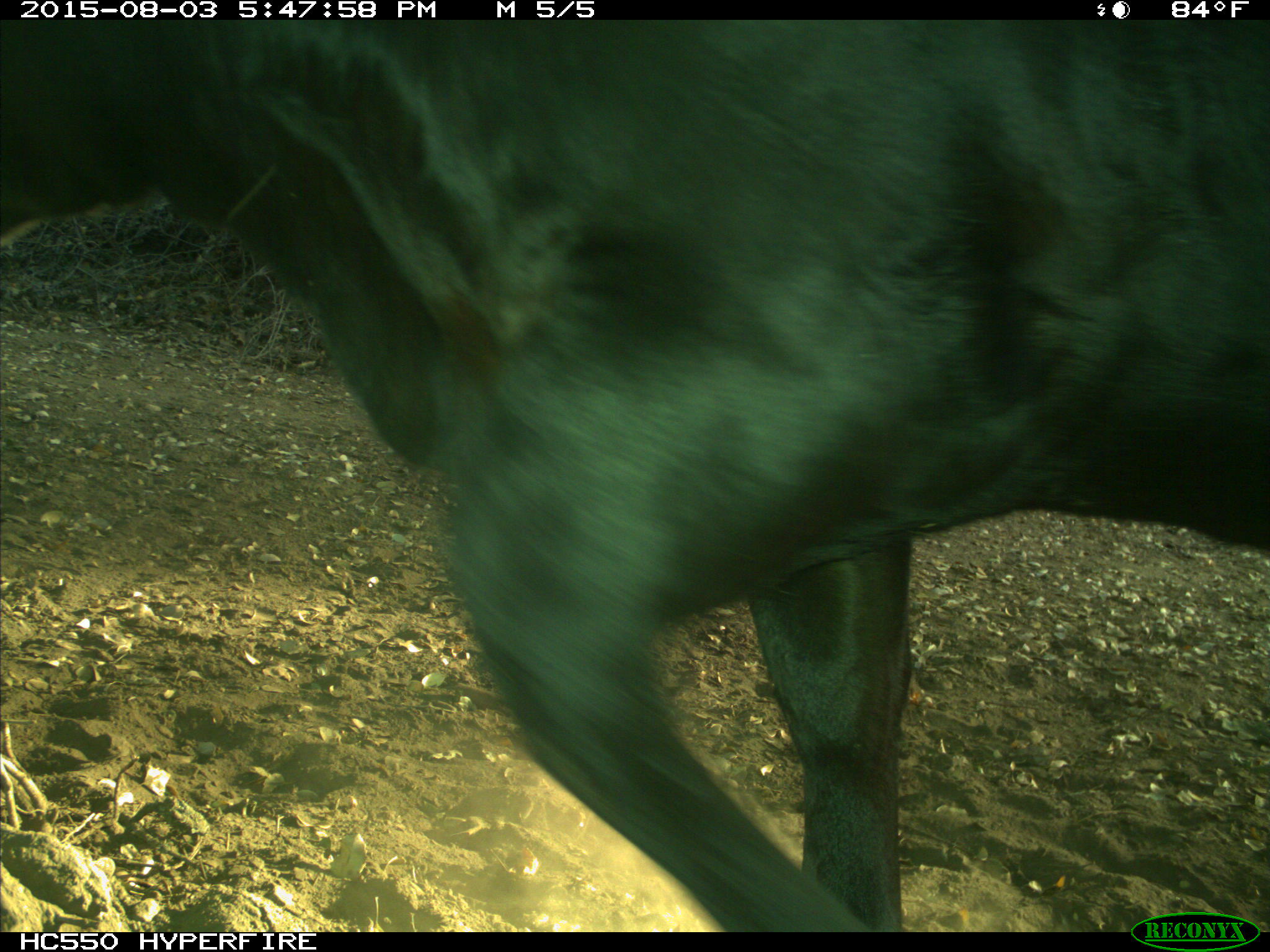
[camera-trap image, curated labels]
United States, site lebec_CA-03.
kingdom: Animalia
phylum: Chordata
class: Mammalia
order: Artiodactyla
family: Bovidae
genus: Bos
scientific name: Bos taurus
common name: domestic cow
Bos taurus (domestic cow).